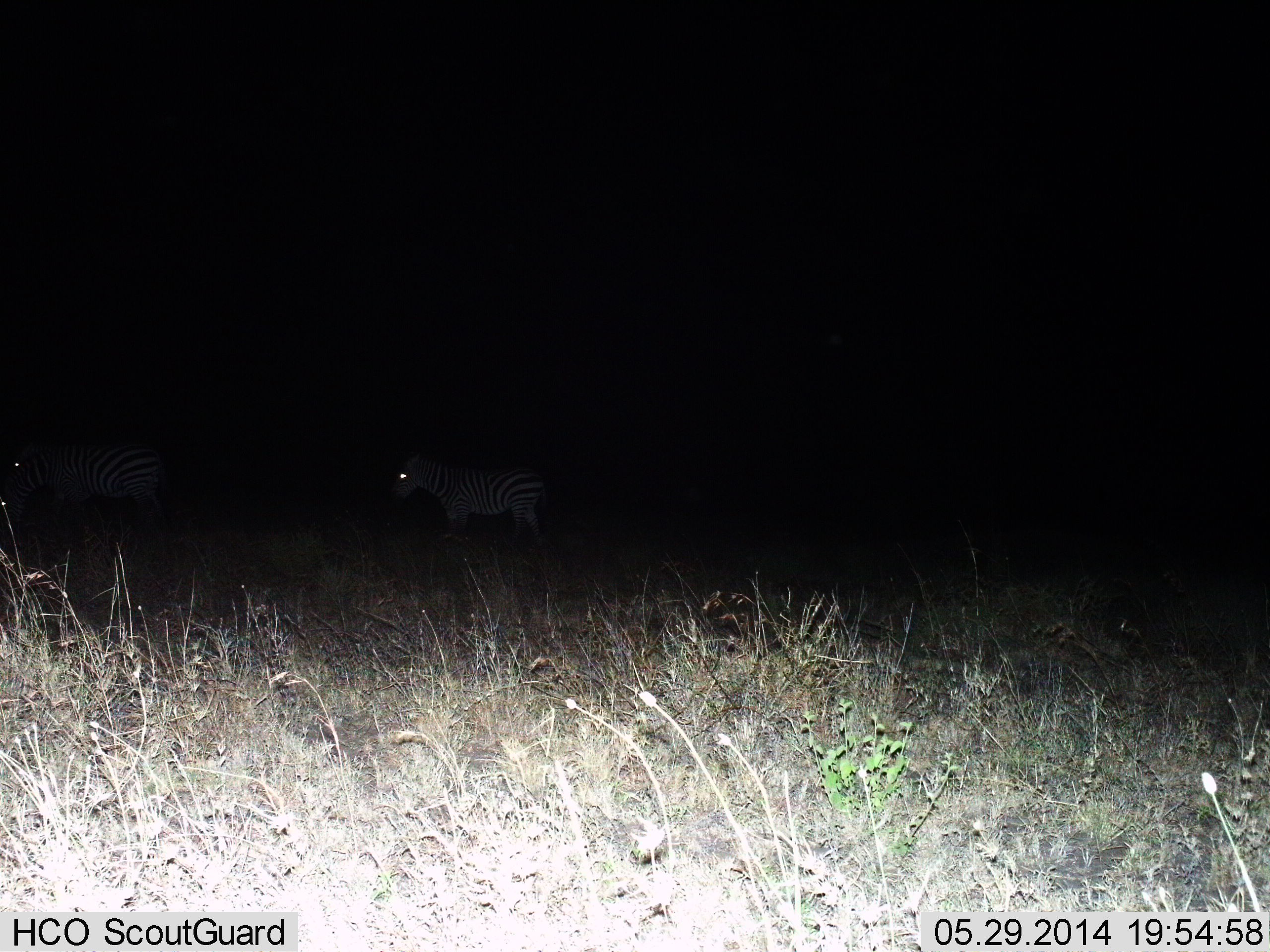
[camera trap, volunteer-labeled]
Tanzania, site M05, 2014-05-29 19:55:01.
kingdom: Animalia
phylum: Chordata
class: Mammalia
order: Perissodactyla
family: Equidae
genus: Equus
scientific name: Equus quagga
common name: plains zebra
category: zebra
Zebra (plains zebra) (Equus quagga), count 2. Behavior (volunteer vote fractions): standing 80%, resting 0%, moving 30%, interacting 0%. Young present (vote fraction): 0%. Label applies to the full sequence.